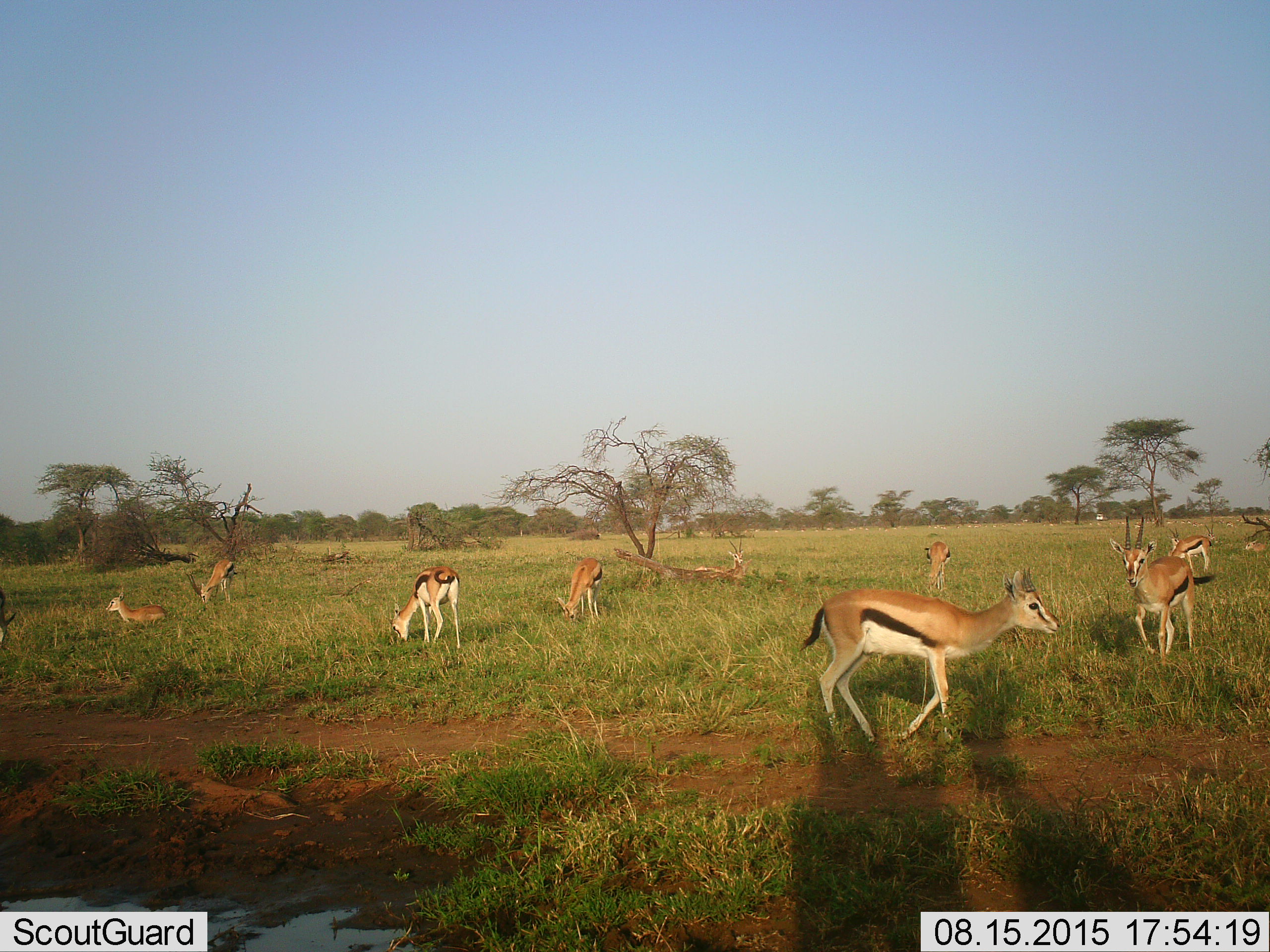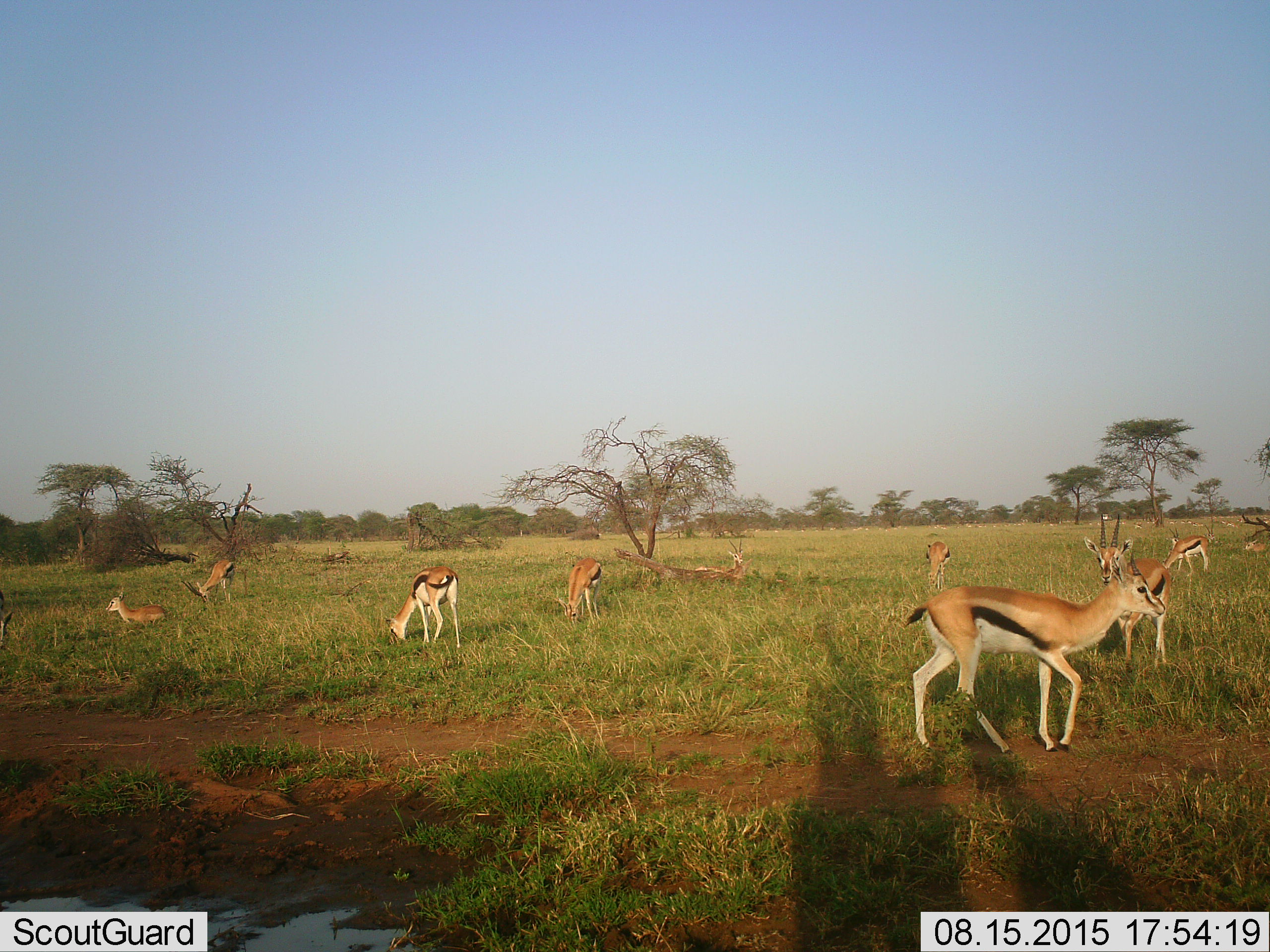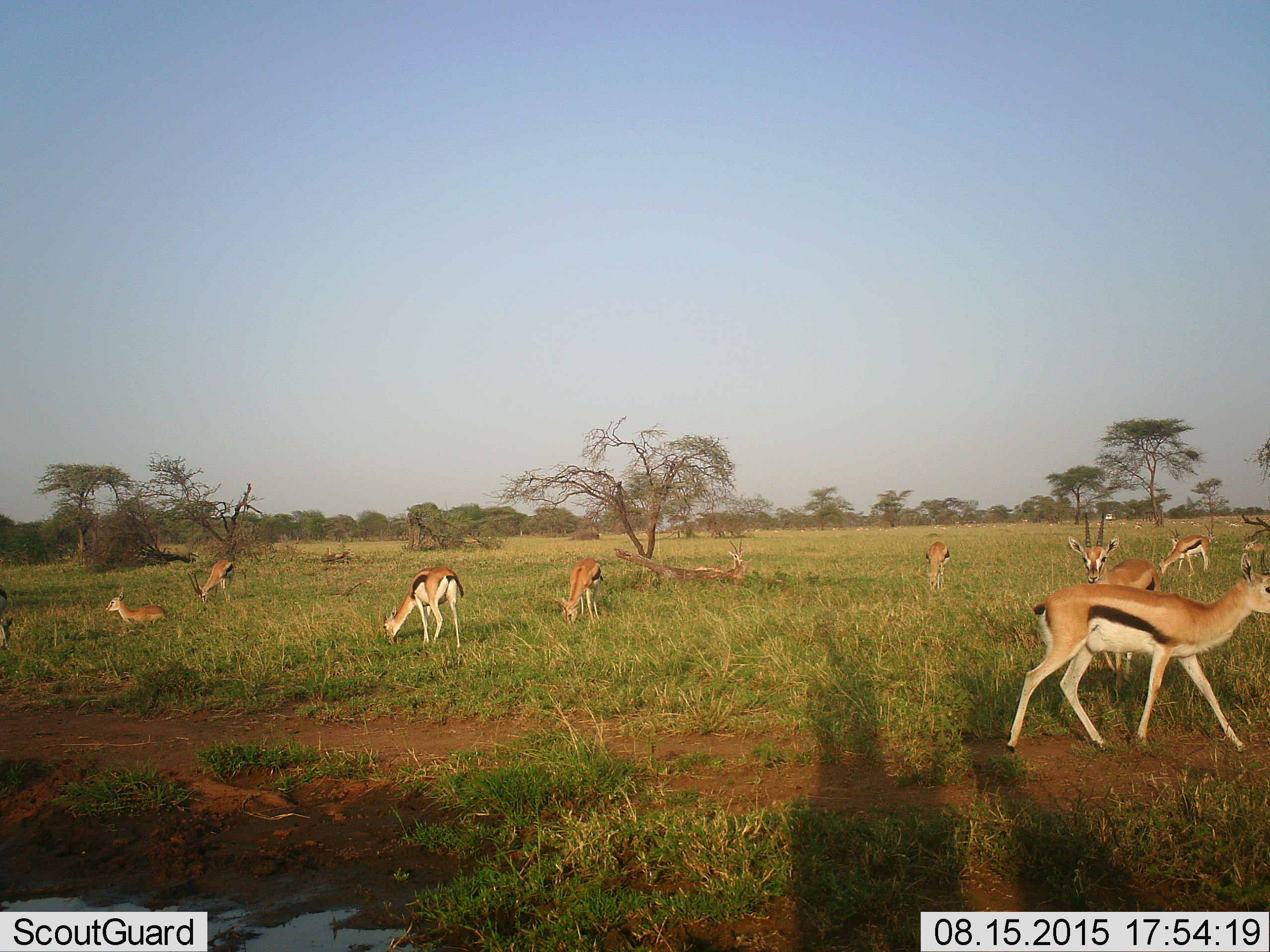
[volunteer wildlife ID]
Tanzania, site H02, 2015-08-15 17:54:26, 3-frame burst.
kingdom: Animalia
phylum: Chordata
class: Mammalia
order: Artiodactyla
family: Bovidae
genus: Eudorcas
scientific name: Eudorcas thomsonii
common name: thomson's gazelle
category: gazellethomsons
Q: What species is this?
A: Gazellethomsons (thomson's gazelle) (Eudorcas thomsonii).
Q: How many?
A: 11-50.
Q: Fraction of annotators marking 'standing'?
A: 62%.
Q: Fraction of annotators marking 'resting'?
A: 62%.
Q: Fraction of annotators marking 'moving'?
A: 88%.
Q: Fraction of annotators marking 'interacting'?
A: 0%.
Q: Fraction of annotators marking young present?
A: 38%.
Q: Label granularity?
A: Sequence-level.